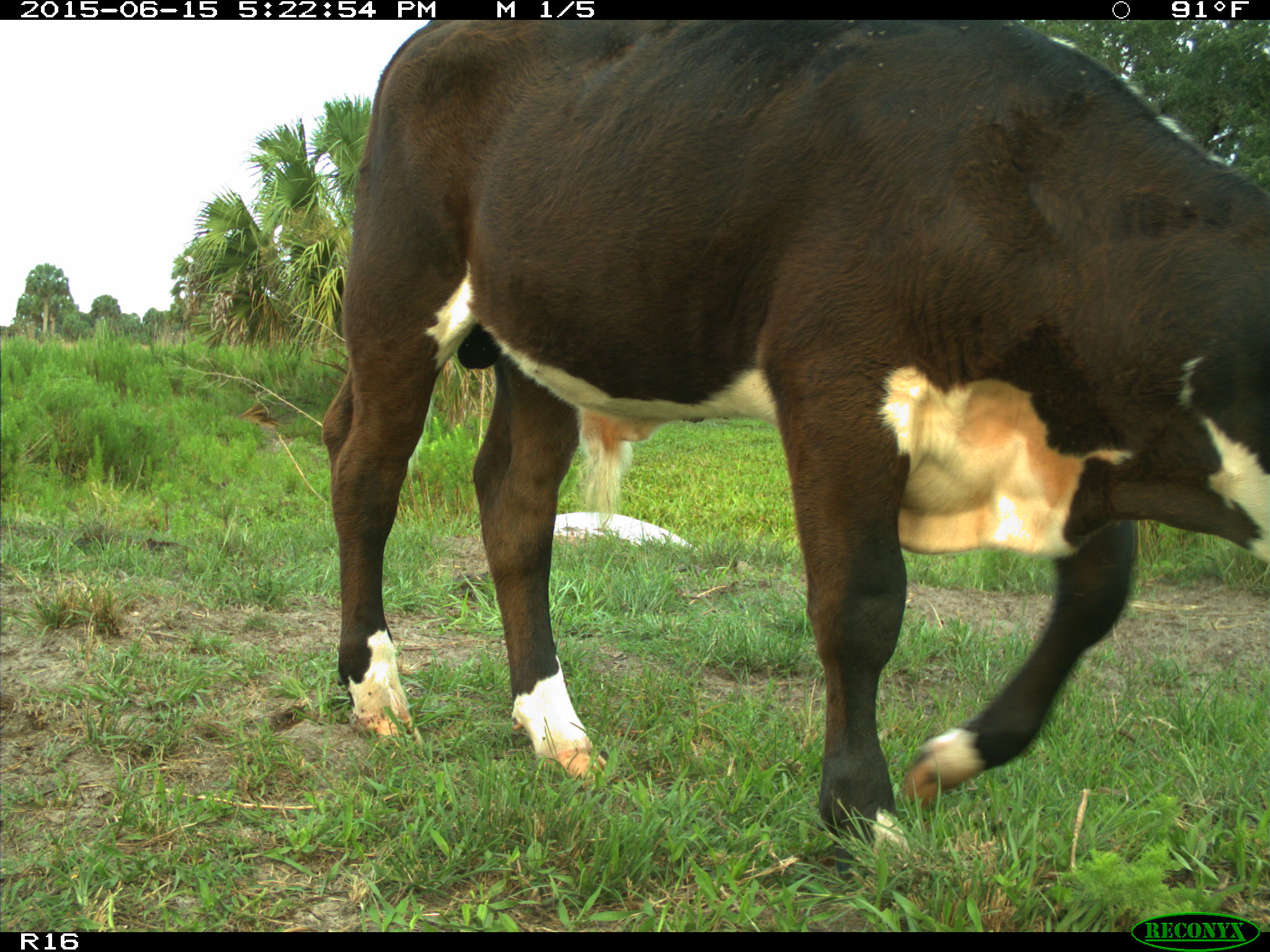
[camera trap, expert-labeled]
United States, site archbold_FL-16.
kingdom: Animalia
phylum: Chordata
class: Mammalia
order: Artiodactyla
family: Bovidae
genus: Bos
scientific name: Bos taurus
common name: domestic cow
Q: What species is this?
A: Bos taurus (domestic cow).